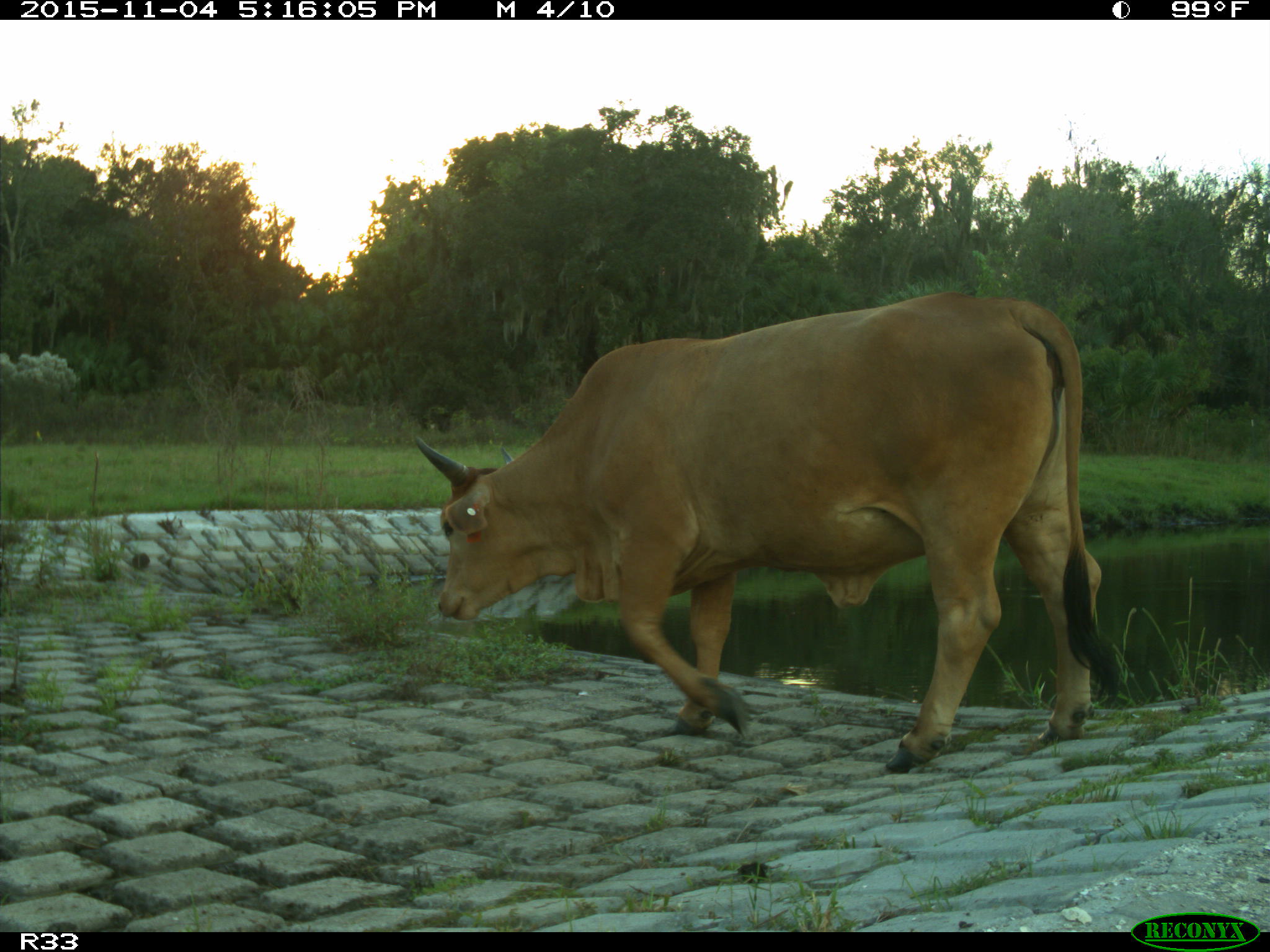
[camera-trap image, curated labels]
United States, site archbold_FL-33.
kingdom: Animalia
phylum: Chordata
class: Mammalia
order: Artiodactyla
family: Bovidae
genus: Bos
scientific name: Bos taurus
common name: domestic cow